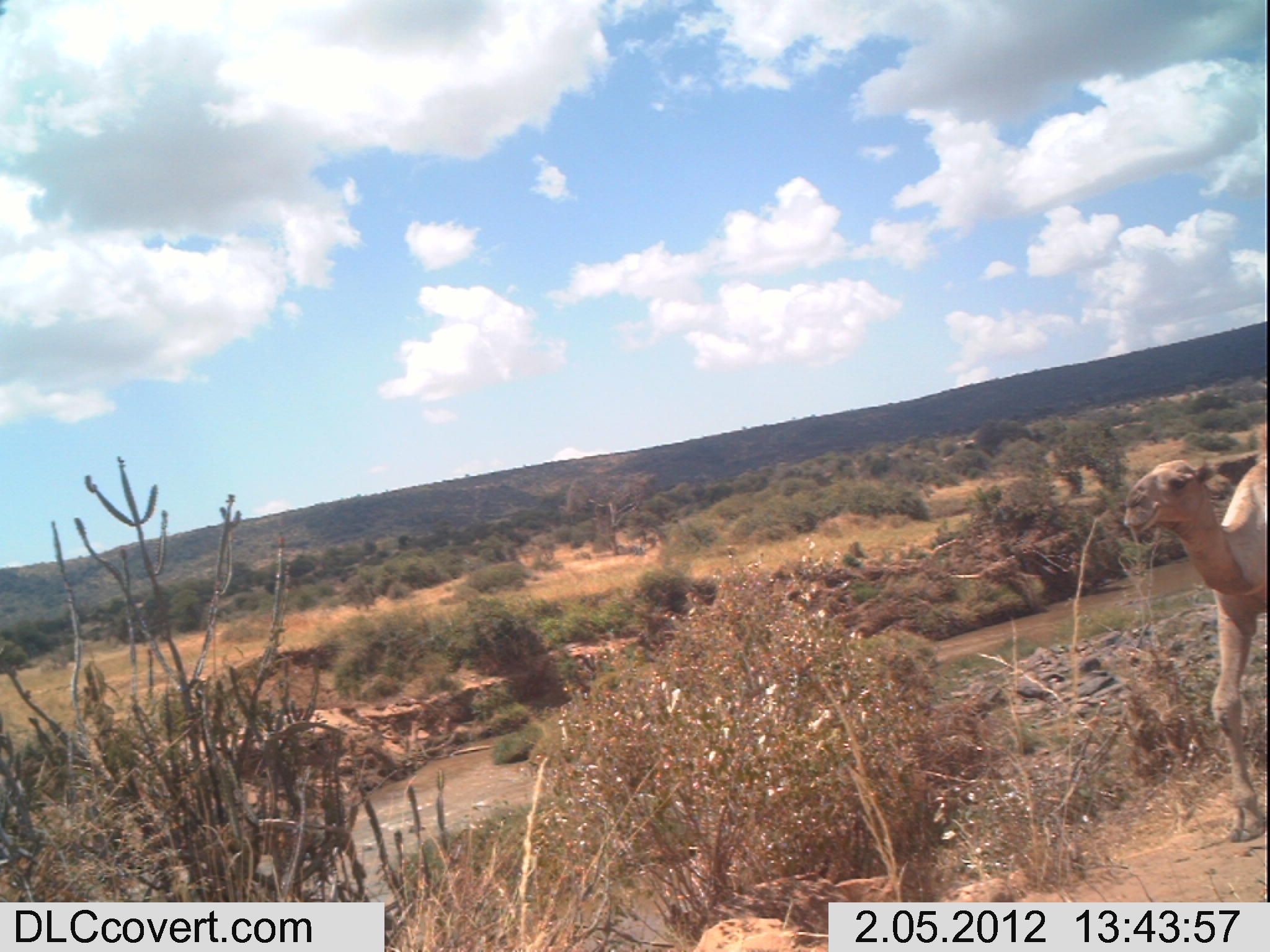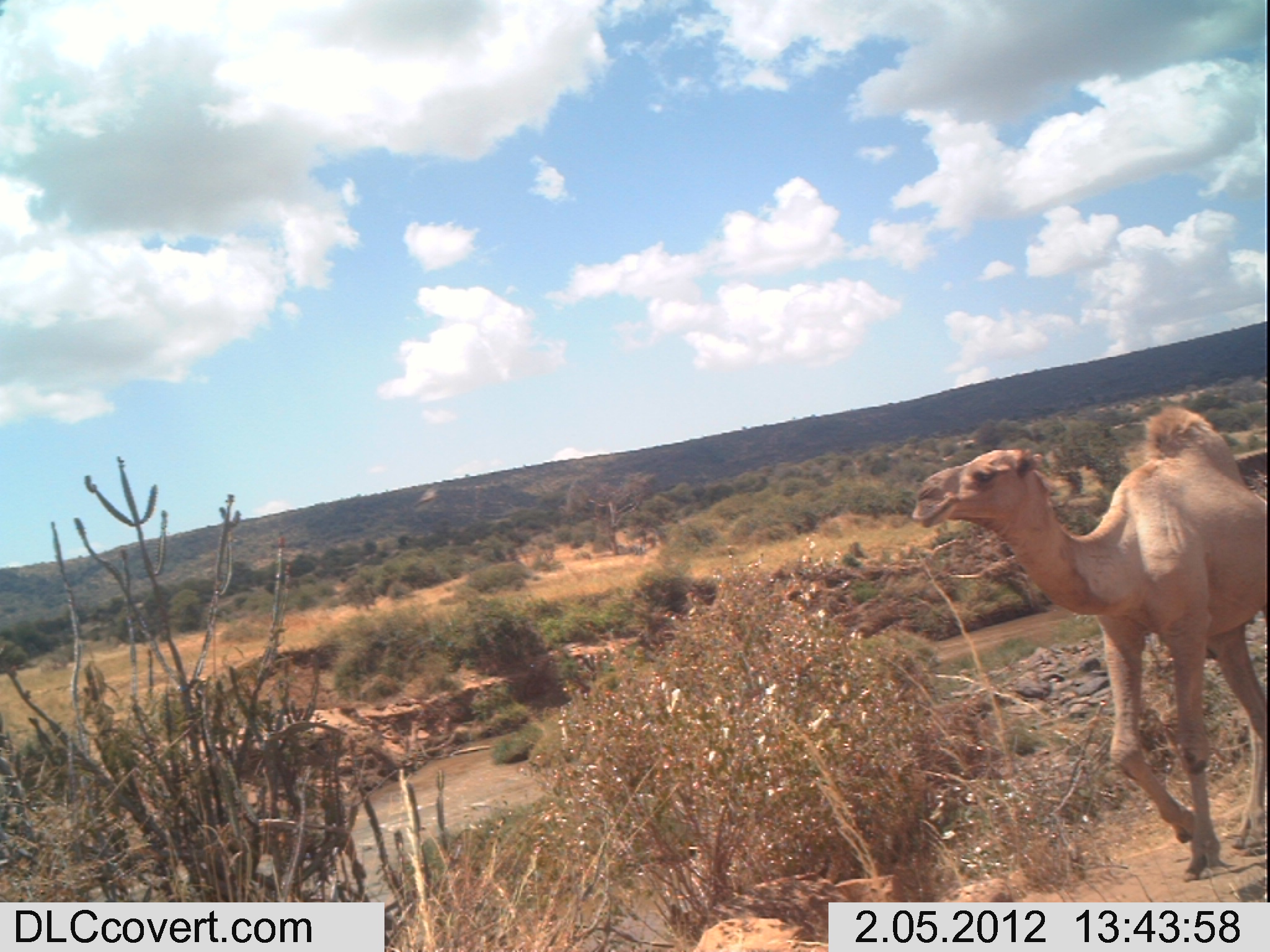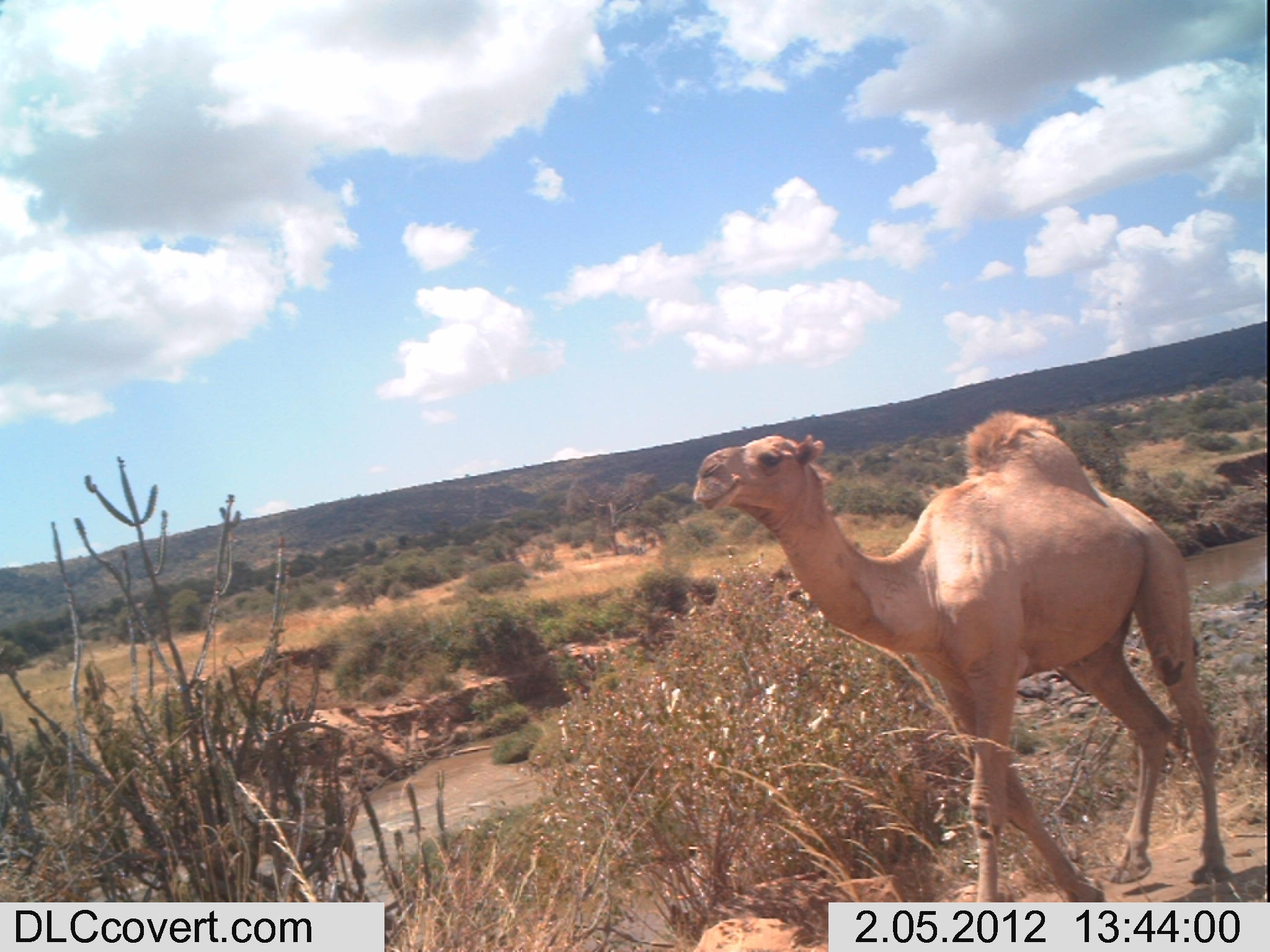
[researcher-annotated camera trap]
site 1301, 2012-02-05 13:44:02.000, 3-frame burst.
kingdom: Animalia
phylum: Chordata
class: Mammalia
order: Artiodactyla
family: Camelidae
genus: Camelus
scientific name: Camelus dromedarius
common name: dromedary camel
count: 1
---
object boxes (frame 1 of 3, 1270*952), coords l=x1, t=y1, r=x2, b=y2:
camelus dromedarius: l=1122, t=457, r=1268, b=843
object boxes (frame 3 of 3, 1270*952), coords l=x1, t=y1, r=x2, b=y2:
camelus dromedarius: l=692, t=408, r=1234, b=902